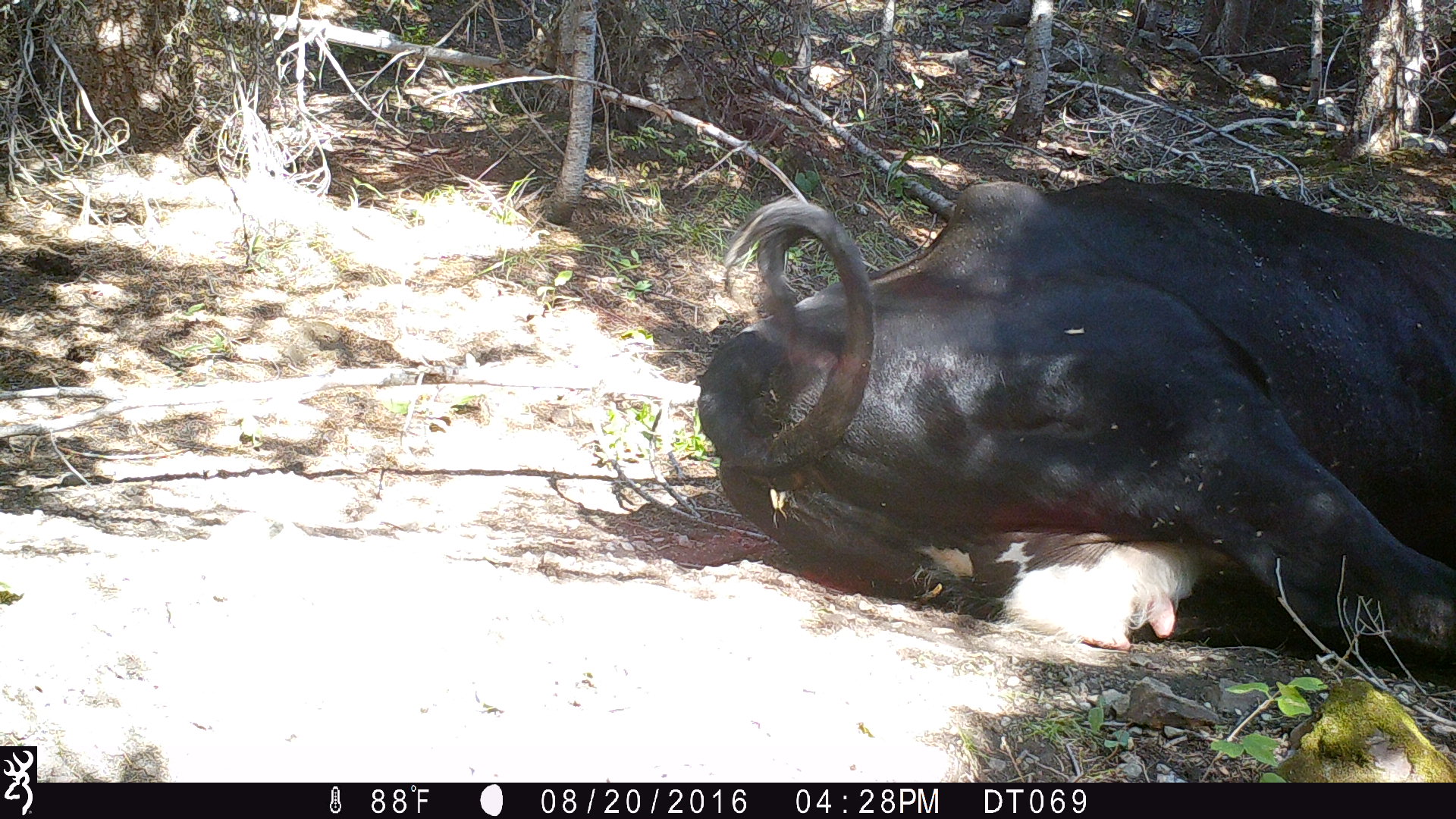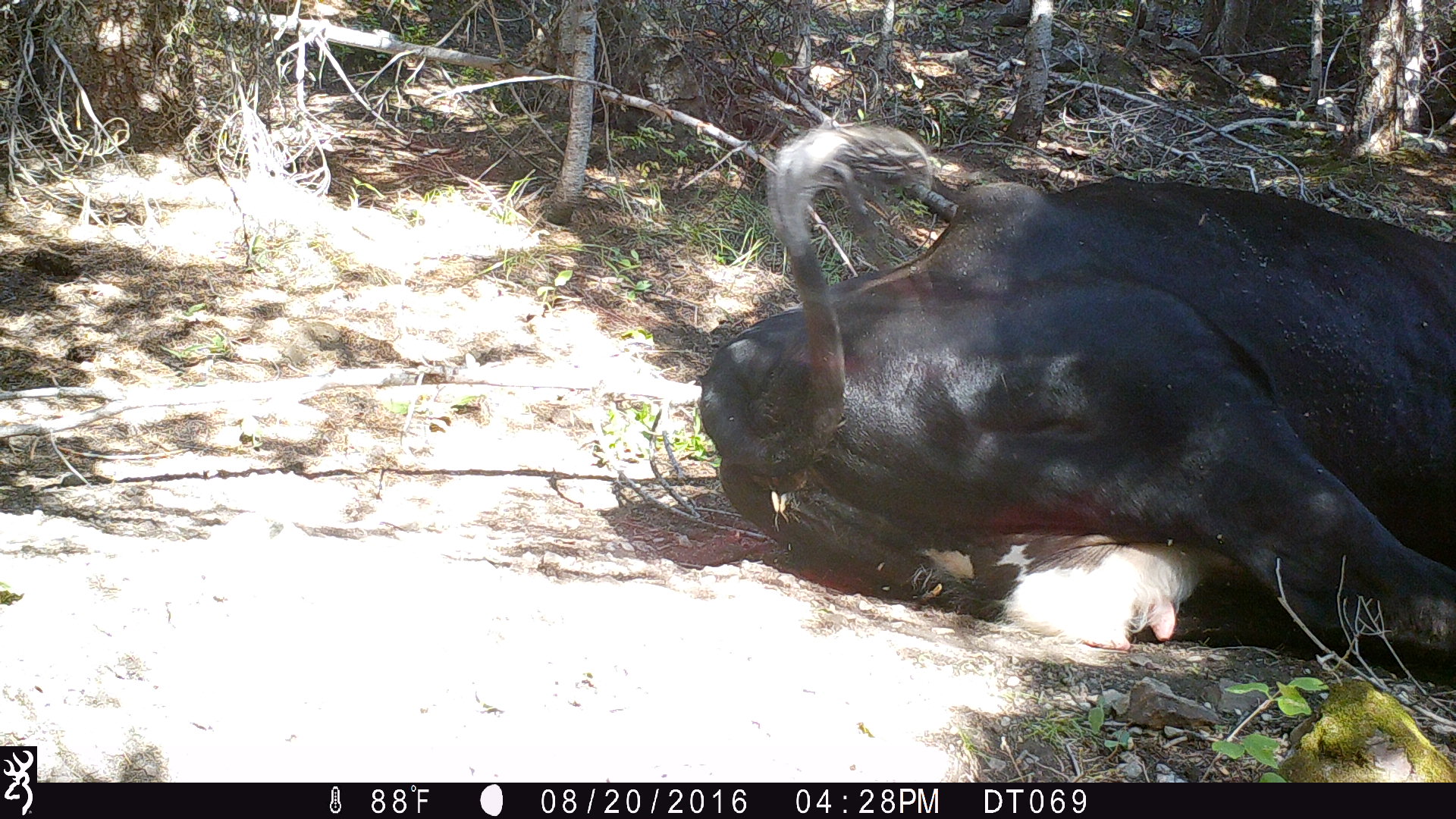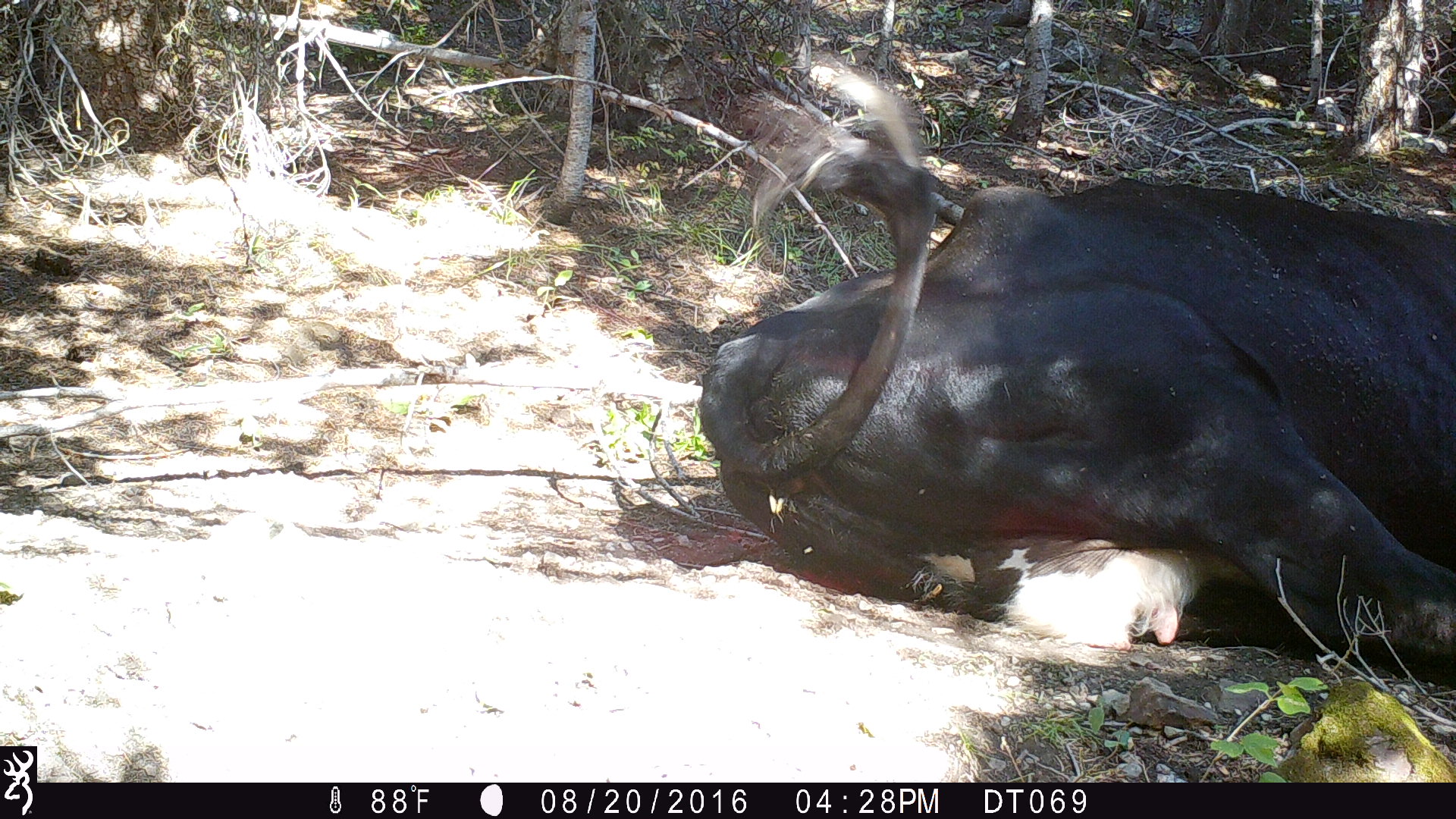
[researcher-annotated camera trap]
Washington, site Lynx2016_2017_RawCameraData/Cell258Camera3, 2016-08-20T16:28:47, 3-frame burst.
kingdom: Animalia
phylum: Chordata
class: Mammalia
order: Artiodactyla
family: Bovidae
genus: Bos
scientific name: Bos taurus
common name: domestic cattle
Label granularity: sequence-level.